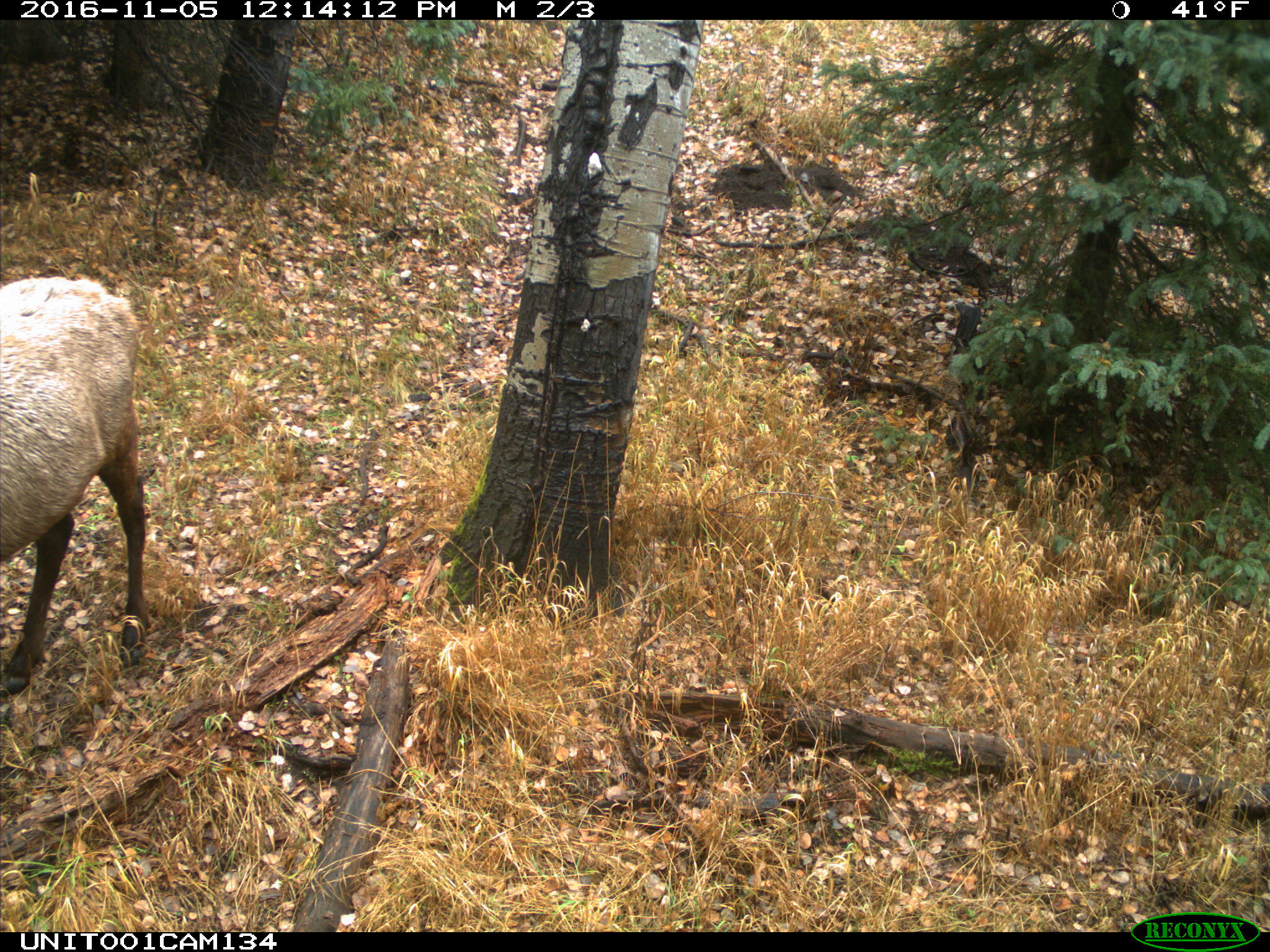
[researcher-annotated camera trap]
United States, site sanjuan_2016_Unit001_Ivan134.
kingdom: Animalia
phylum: Chordata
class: Mammalia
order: Artiodactyla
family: Cervidae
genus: Cervus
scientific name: Cervus elaphus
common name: red deer